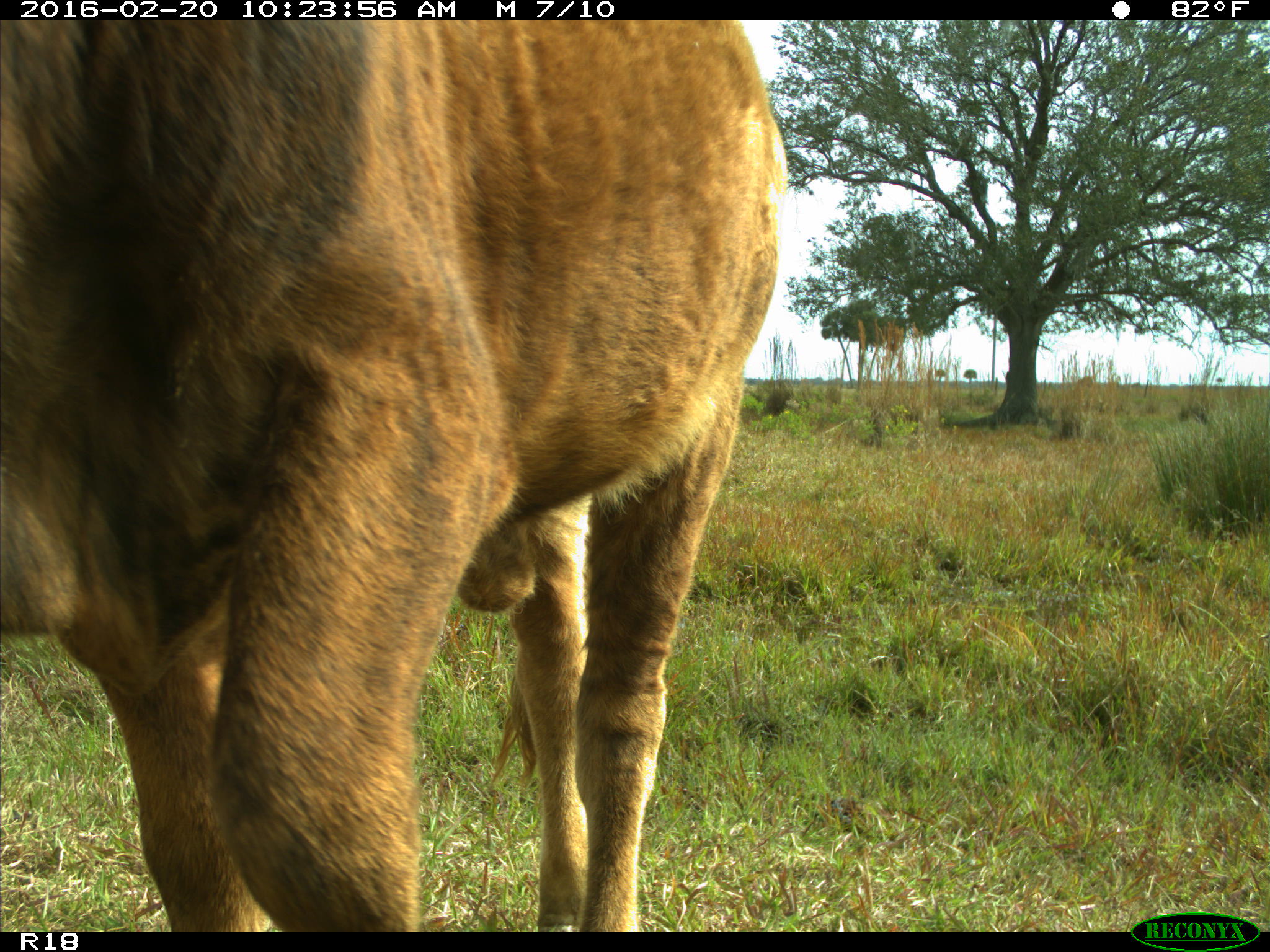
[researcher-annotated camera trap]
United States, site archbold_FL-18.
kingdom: Animalia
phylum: Chordata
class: Mammalia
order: Artiodactyla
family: Bovidae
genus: Bos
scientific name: Bos taurus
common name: domestic cow